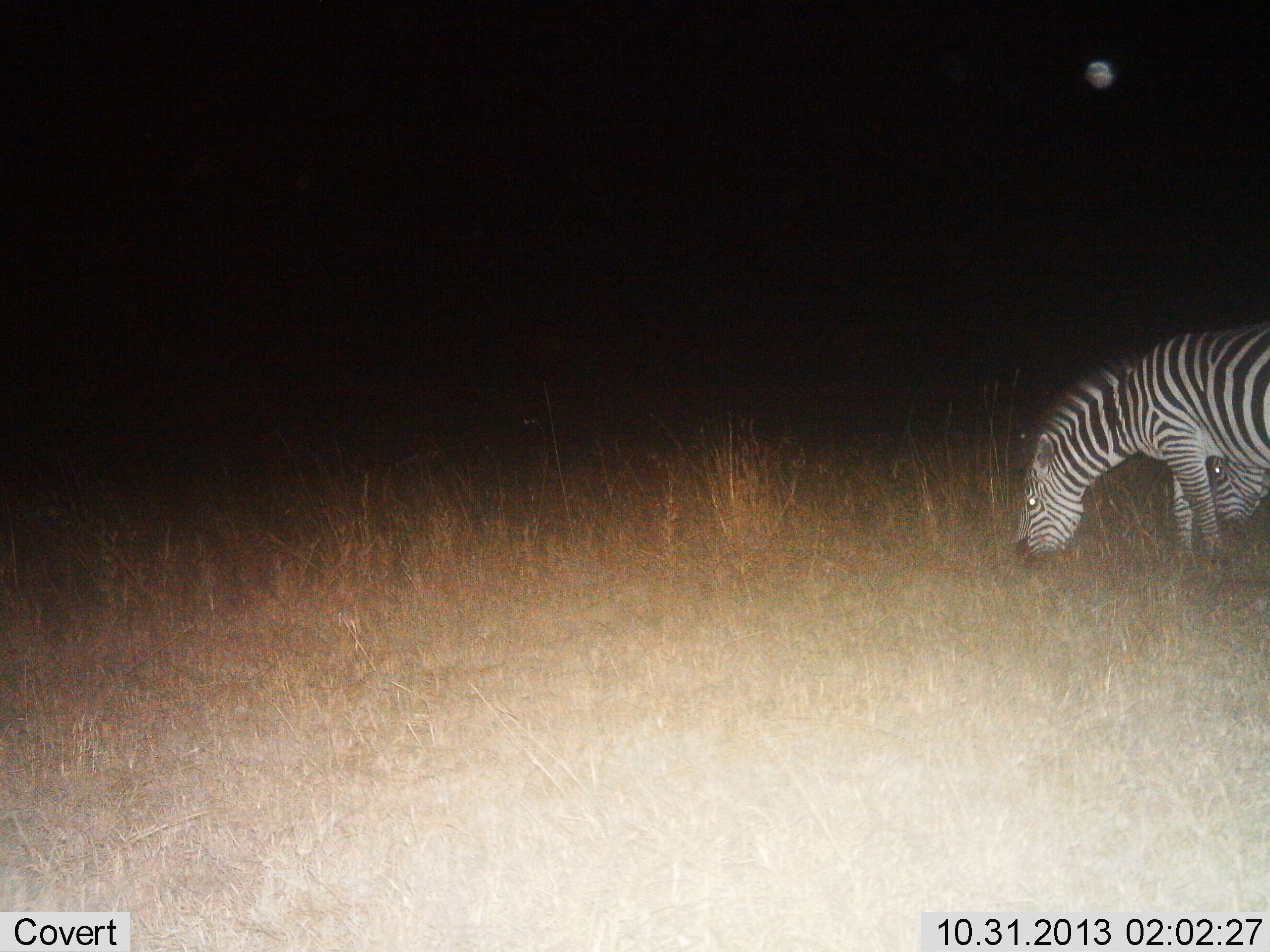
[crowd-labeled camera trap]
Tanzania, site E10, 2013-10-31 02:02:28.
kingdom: Animalia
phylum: Chordata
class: Mammalia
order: Perissodactyla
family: Equidae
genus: Equus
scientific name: Equus quagga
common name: plains zebra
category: zebra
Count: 2.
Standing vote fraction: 16%.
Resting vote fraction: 0%.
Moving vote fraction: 0%.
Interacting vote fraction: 0%.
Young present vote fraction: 0%.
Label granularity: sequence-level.